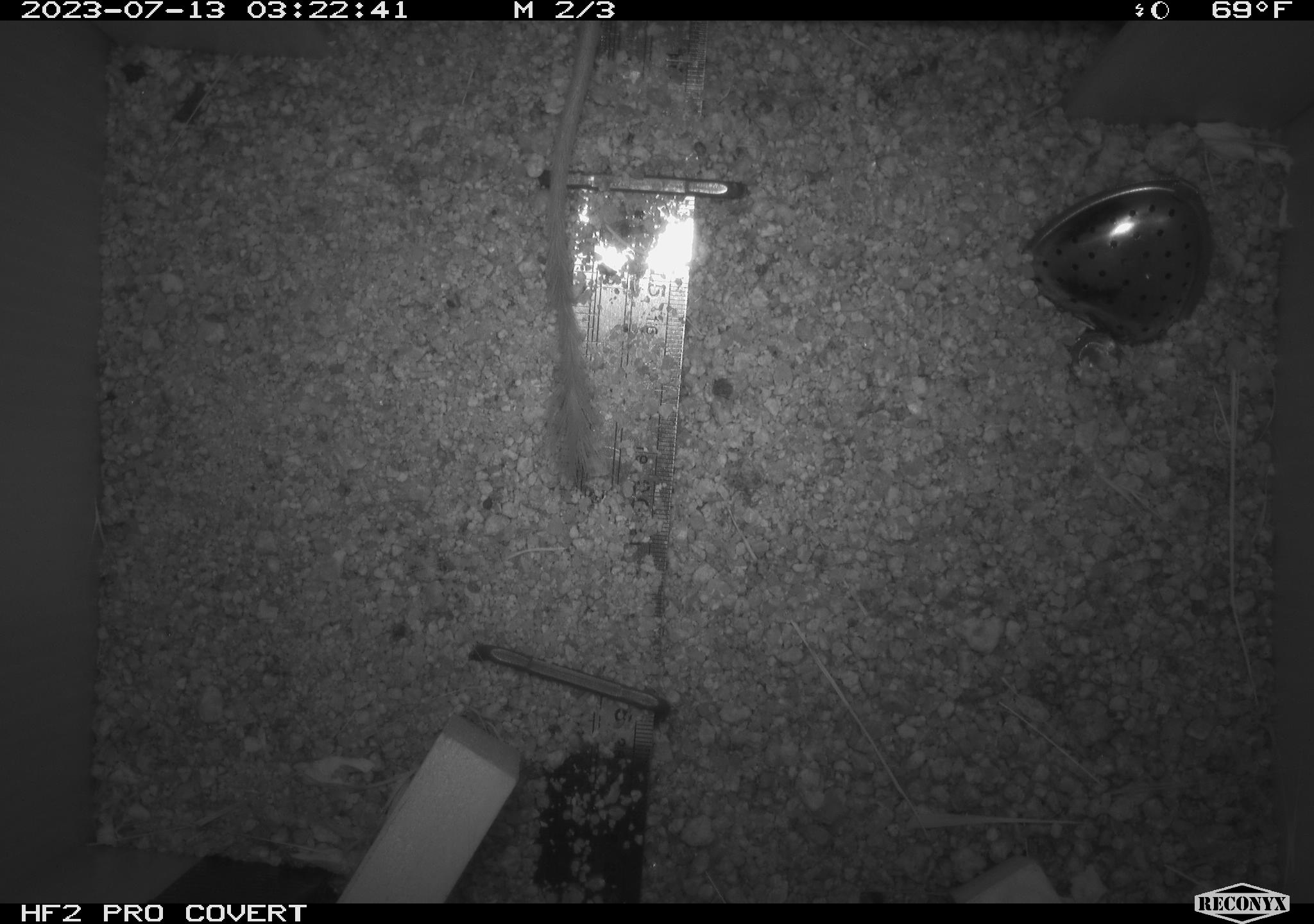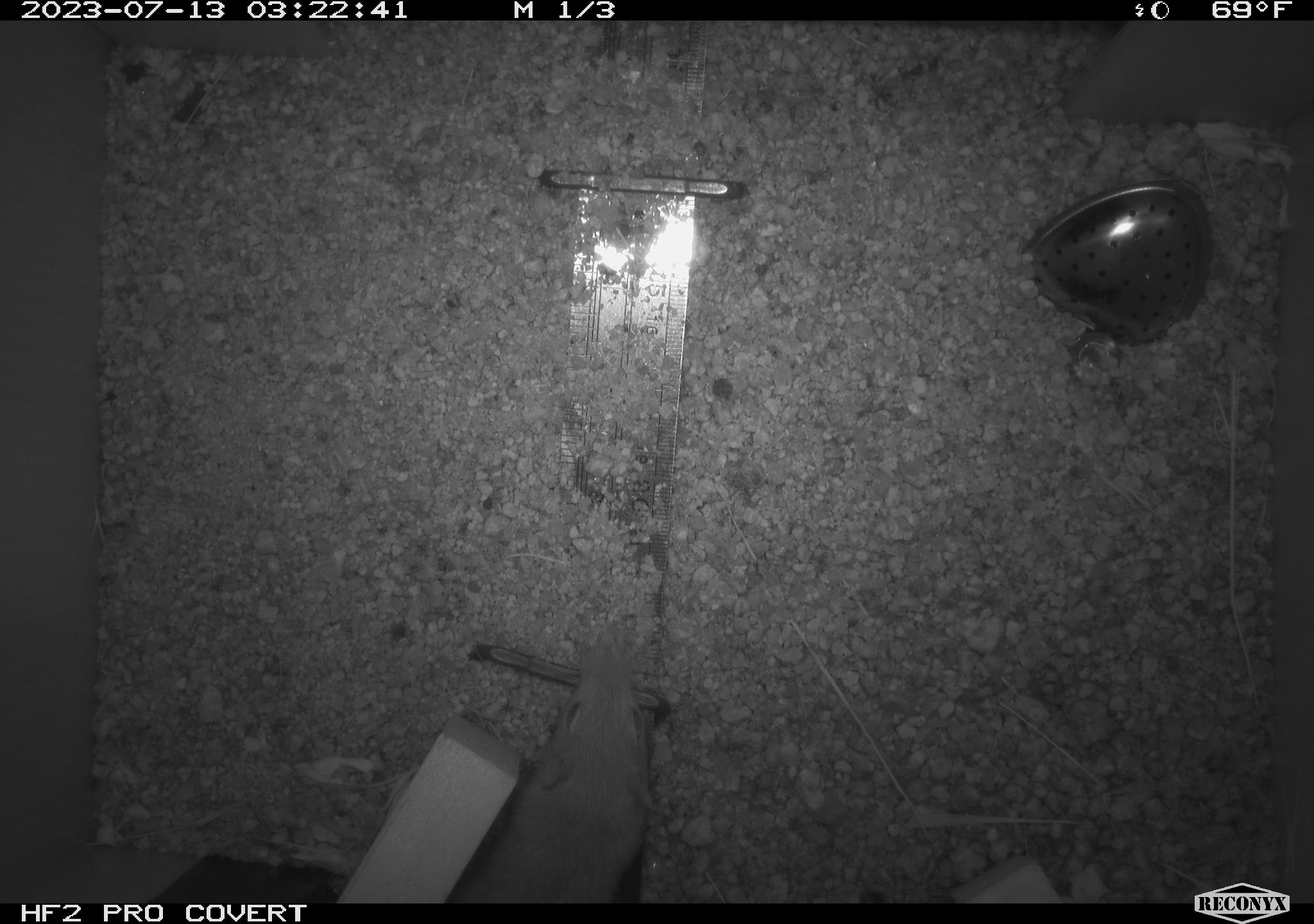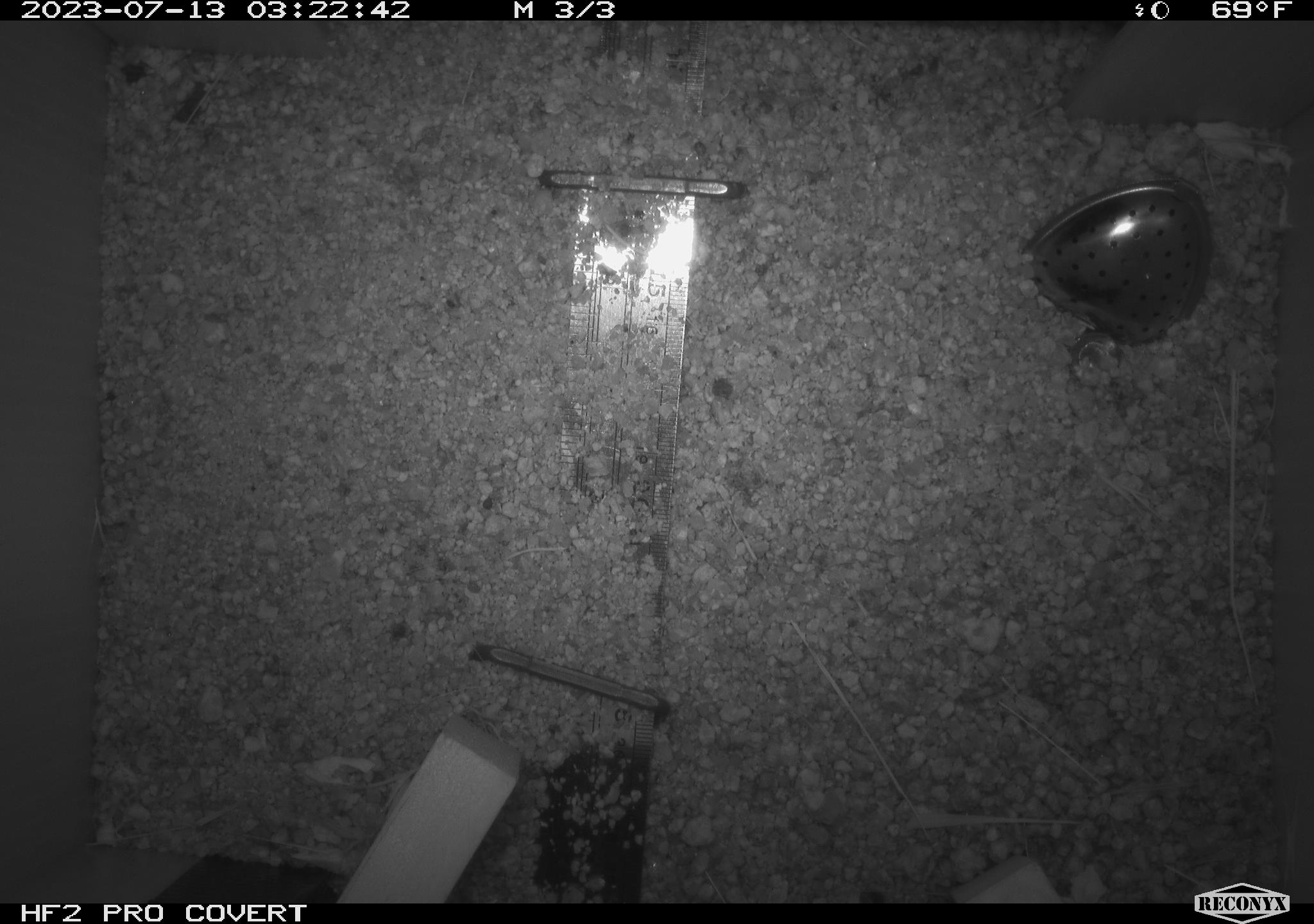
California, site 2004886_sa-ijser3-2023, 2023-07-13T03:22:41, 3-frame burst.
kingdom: Animalia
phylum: Chordata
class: Mammalia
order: Rodentia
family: Heteromyidae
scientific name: Heteromyidae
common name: kangaroo rats and pocket mice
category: heteromyidae family